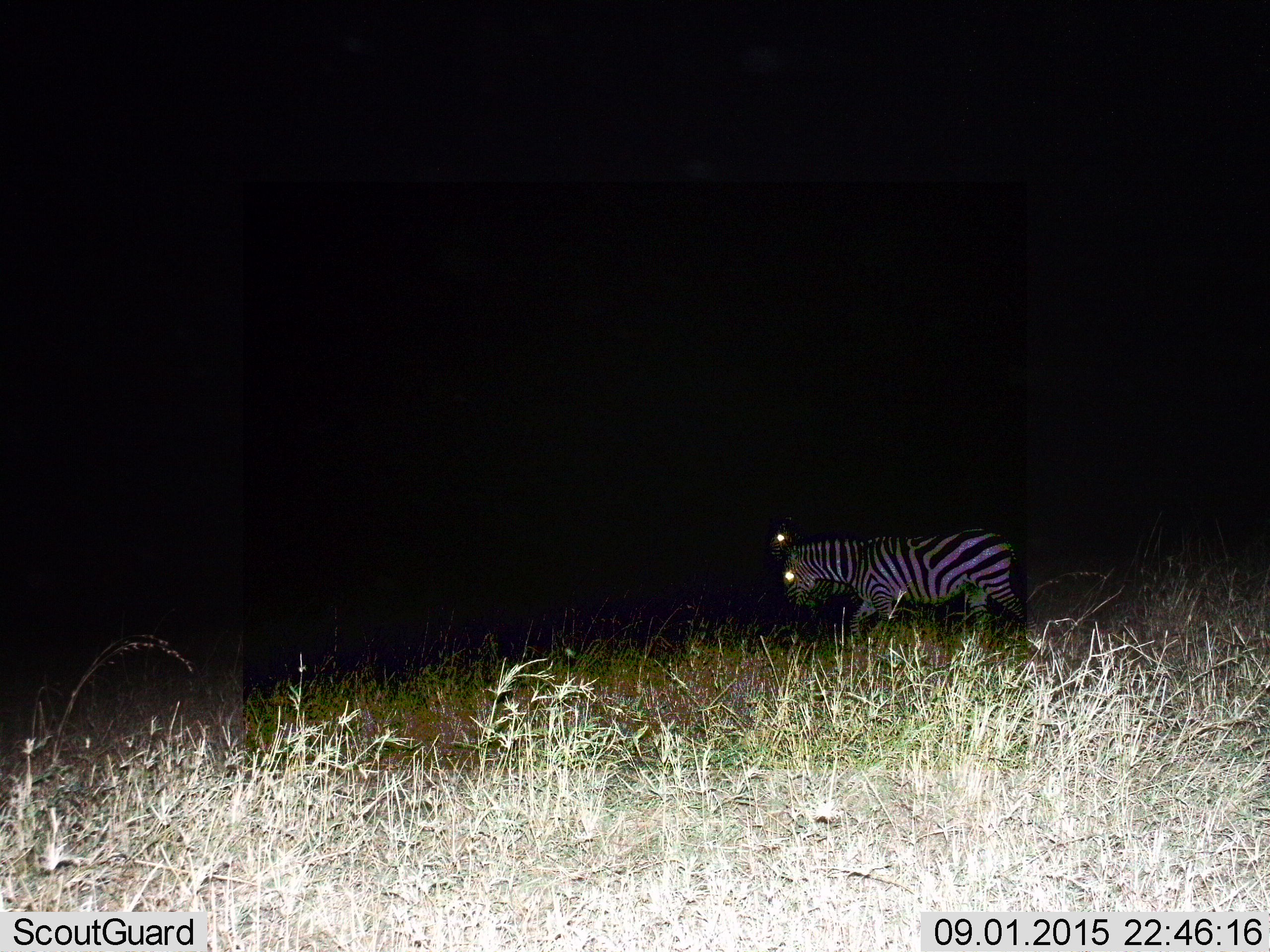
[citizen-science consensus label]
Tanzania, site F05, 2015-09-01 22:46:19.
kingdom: Animalia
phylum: Chordata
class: Mammalia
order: Perissodactyla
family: Equidae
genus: Equus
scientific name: Equus quagga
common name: plains zebra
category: zebra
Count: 2.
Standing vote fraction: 22%.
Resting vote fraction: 0%.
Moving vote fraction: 83%.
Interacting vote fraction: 0%.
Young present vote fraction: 0%.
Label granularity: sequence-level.